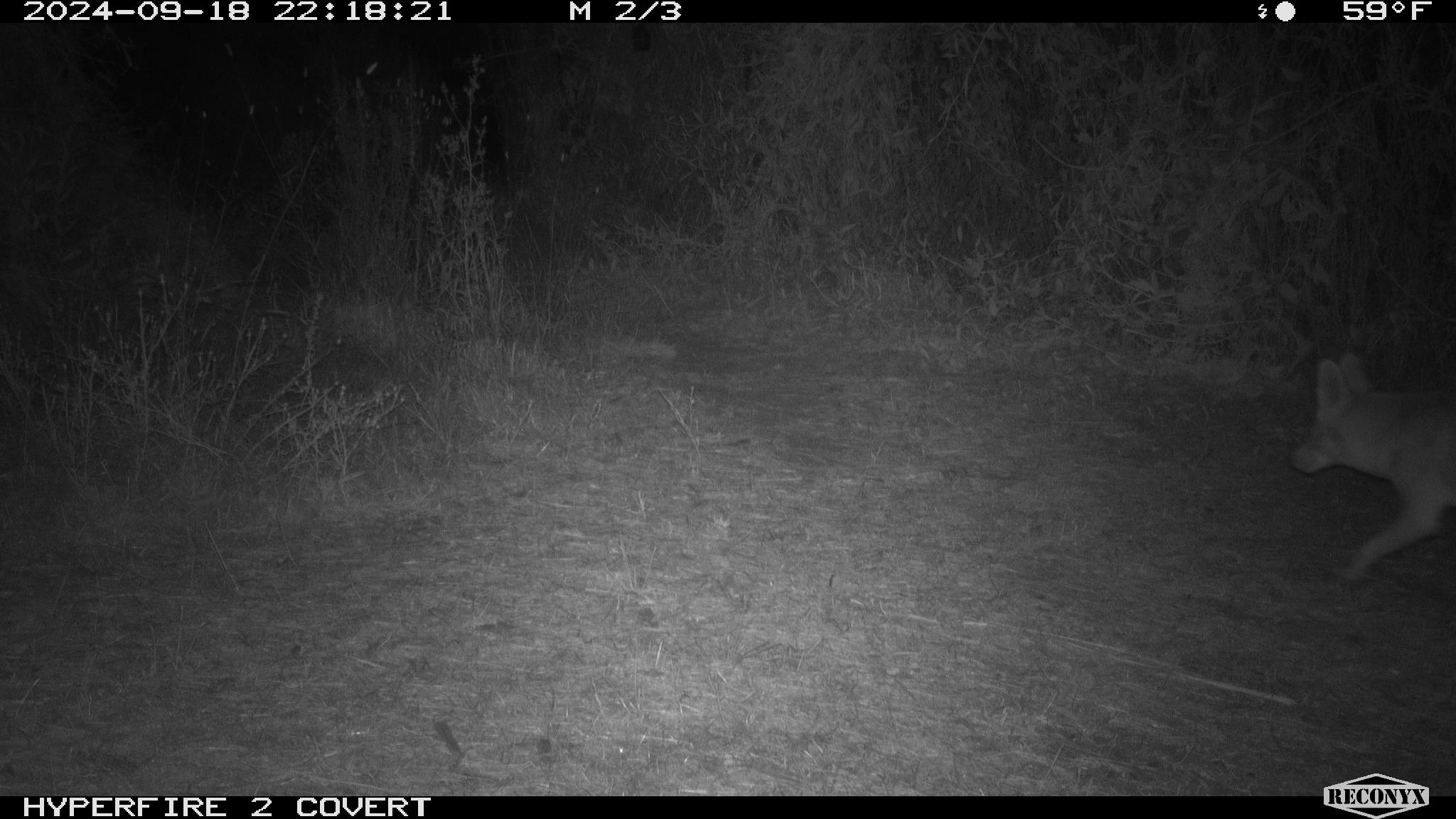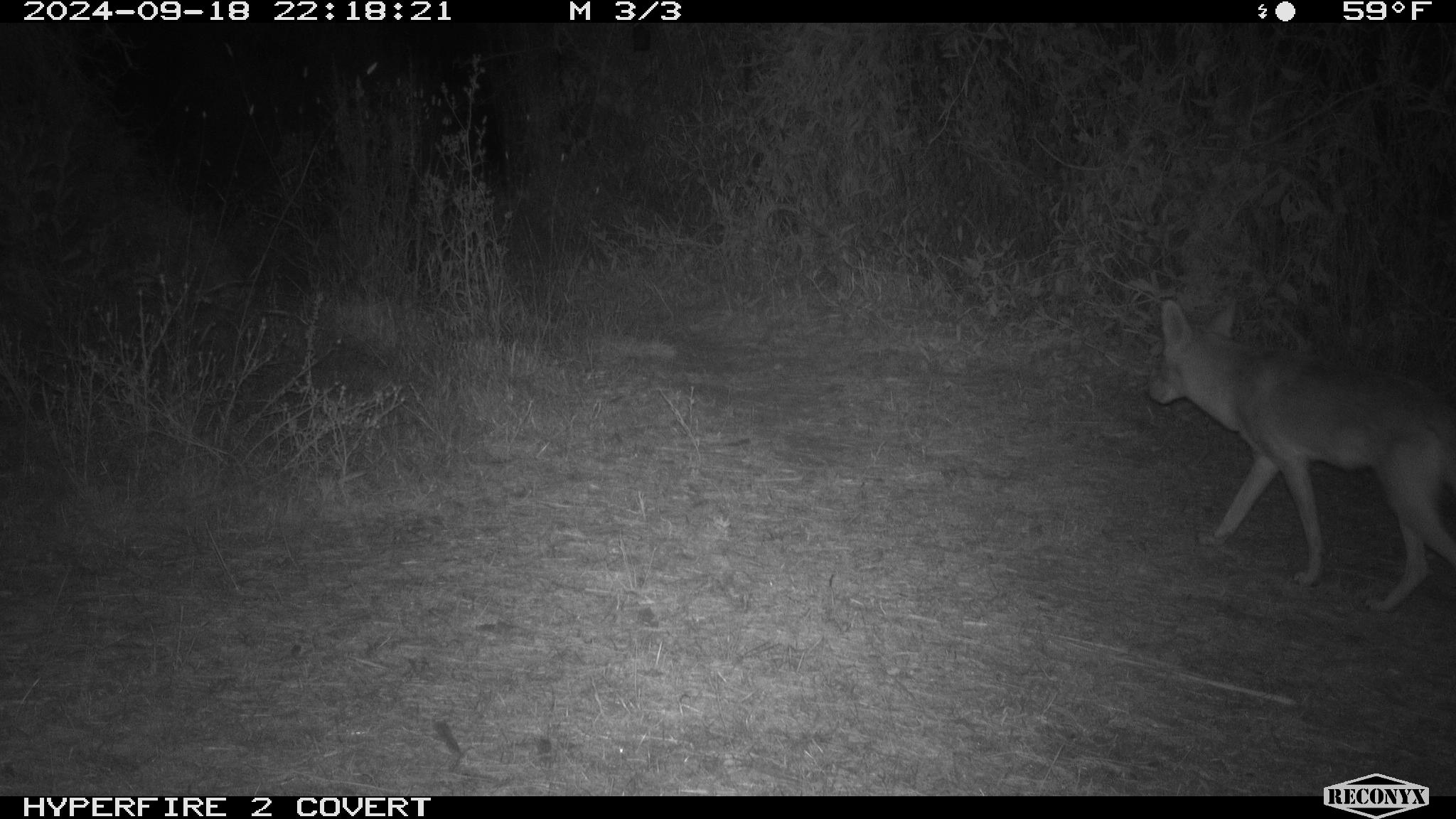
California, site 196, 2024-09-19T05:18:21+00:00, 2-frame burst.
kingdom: Animalia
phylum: Chordata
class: Mammalia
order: Carnivora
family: Canidae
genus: Canis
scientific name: Canis latrans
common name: coyote